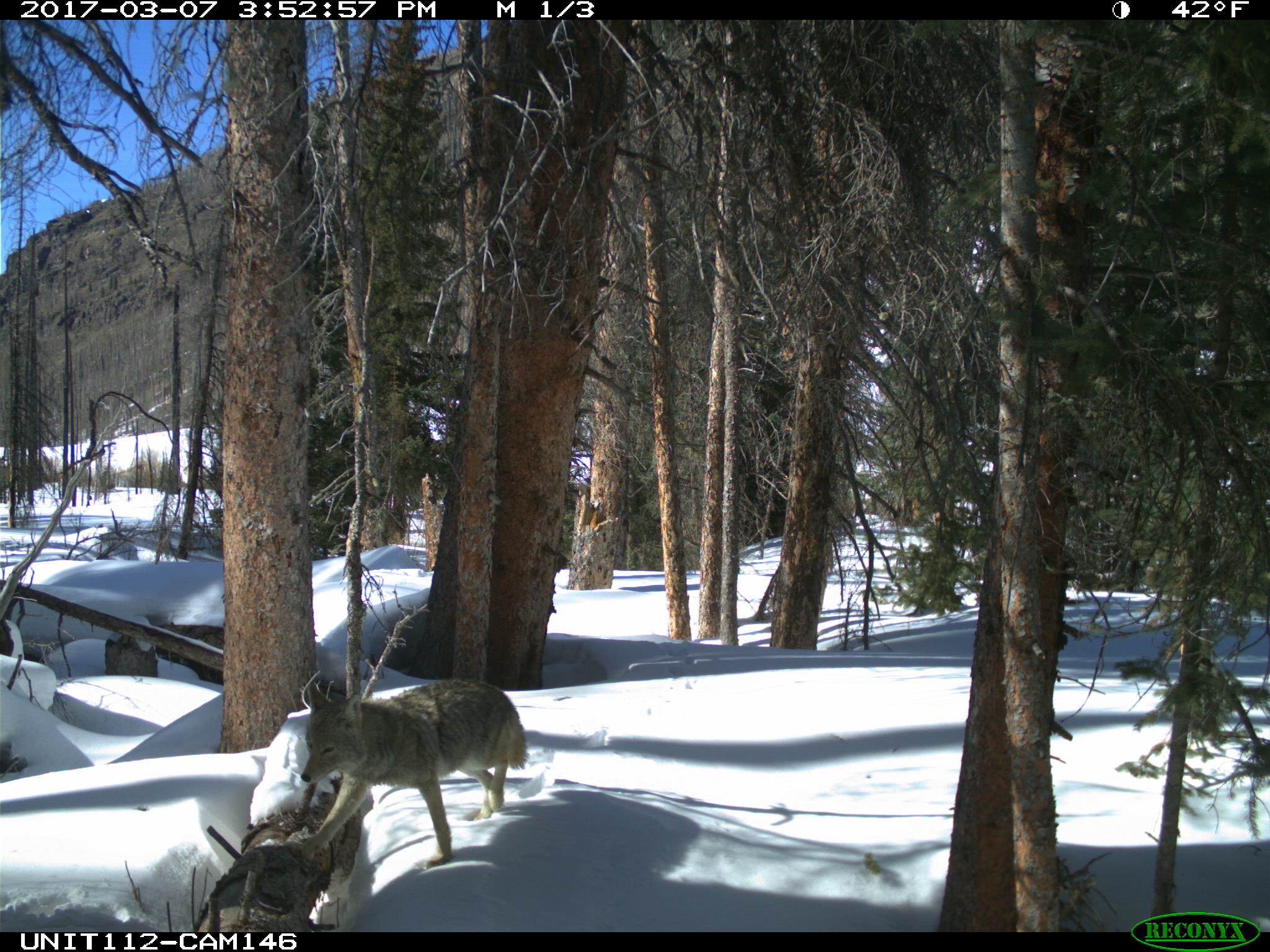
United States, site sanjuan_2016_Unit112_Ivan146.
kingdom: Animalia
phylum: Chordata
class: Mammalia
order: Carnivora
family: Canidae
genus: Canis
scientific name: Canis latrans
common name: coyote